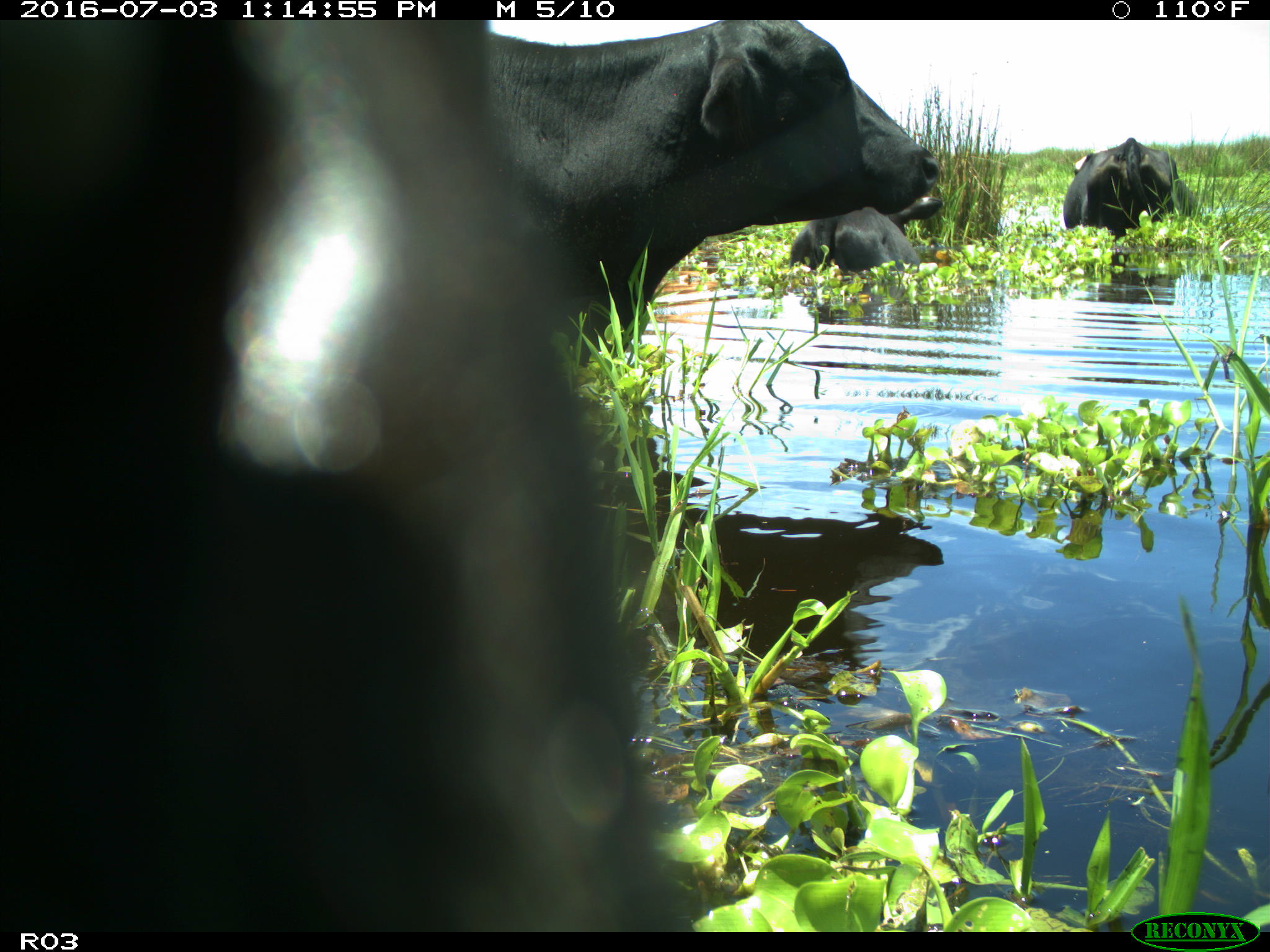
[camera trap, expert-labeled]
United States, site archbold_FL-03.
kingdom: Animalia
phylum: Chordata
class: Mammalia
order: Artiodactyla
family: Bovidae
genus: Bos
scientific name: Bos taurus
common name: domestic cow